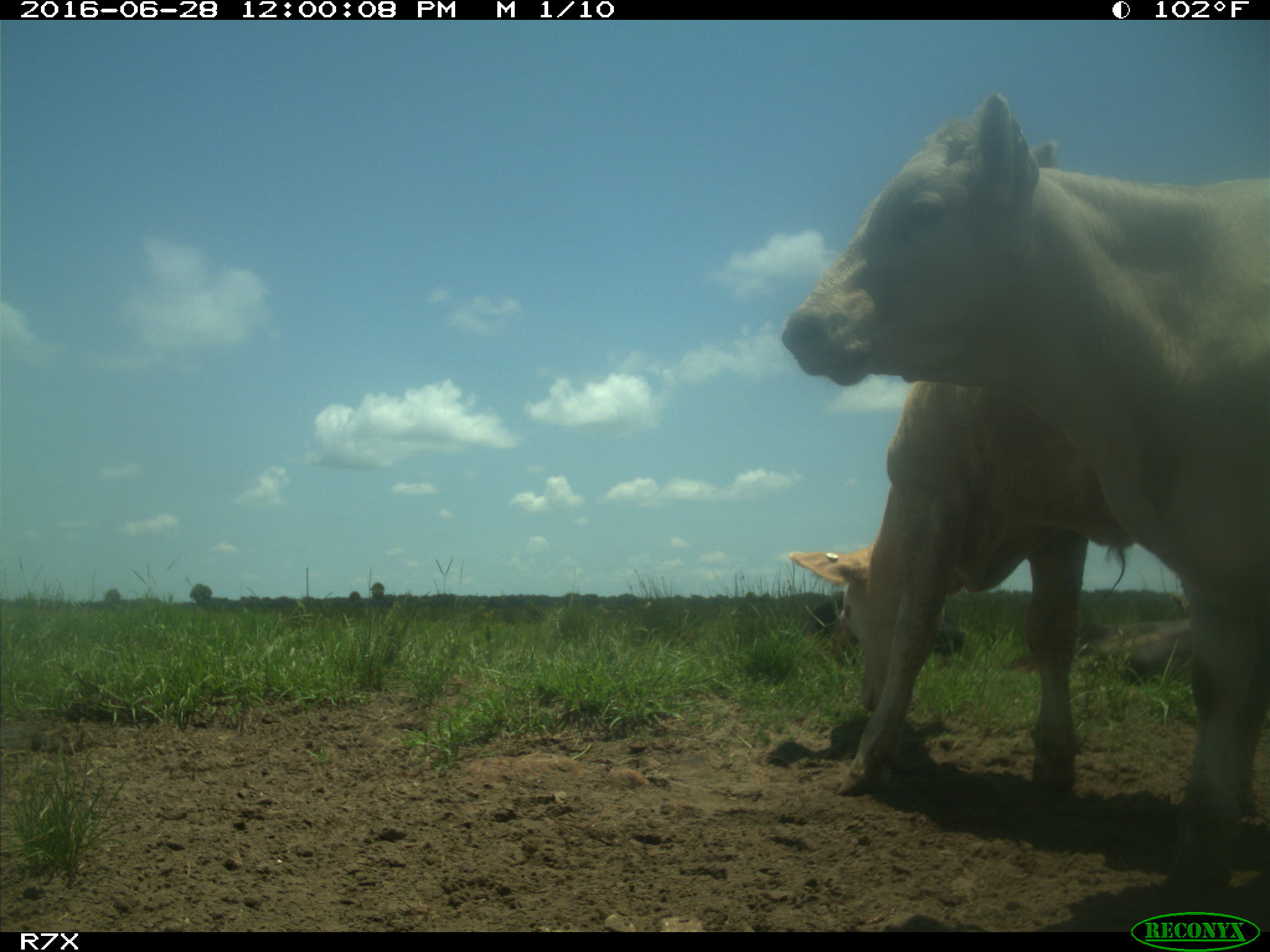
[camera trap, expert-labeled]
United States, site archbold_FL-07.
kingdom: Animalia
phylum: Chordata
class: Mammalia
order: Artiodactyla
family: Bovidae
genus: Bos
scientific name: Bos taurus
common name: domestic cow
Bos taurus (domestic cow).